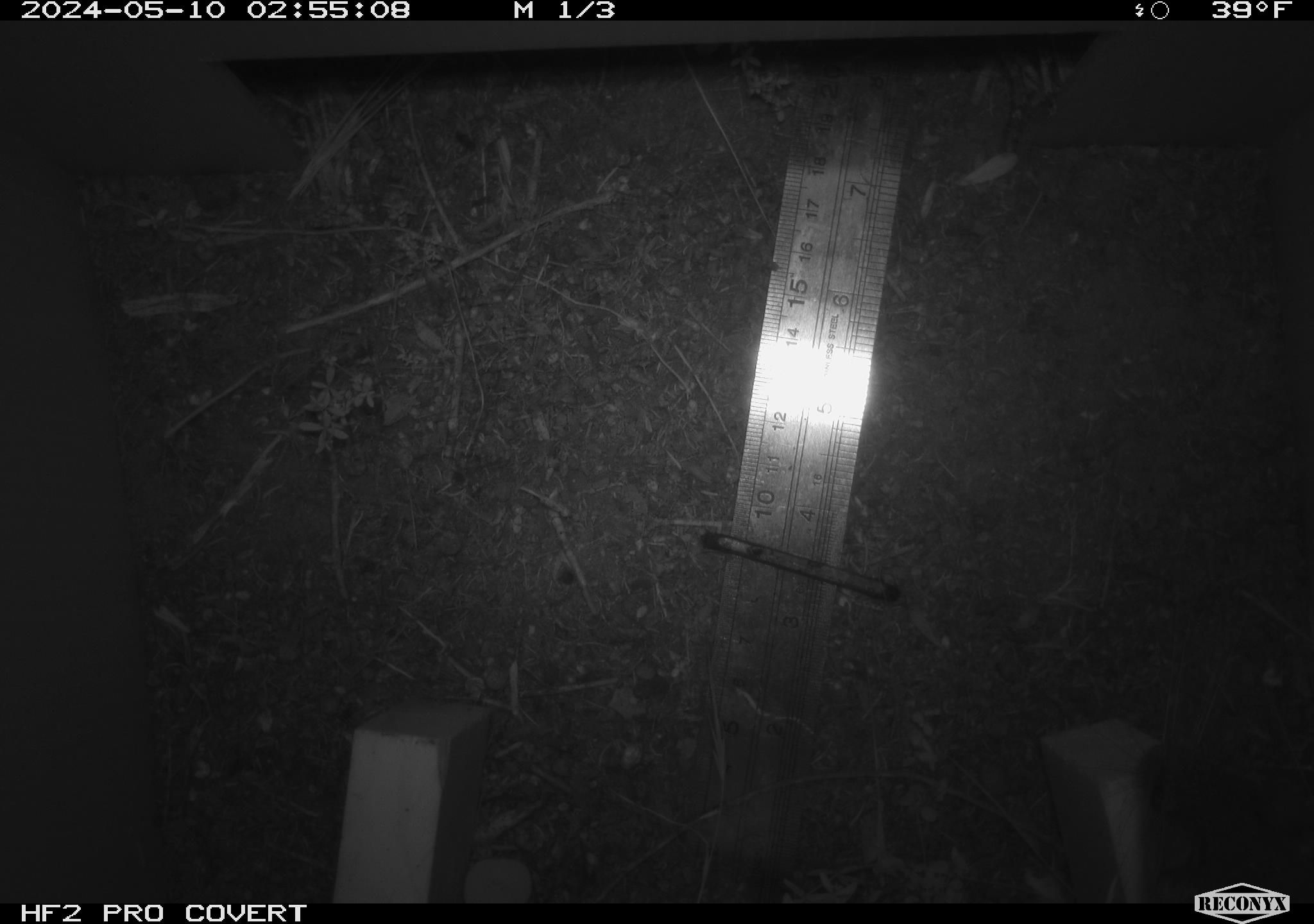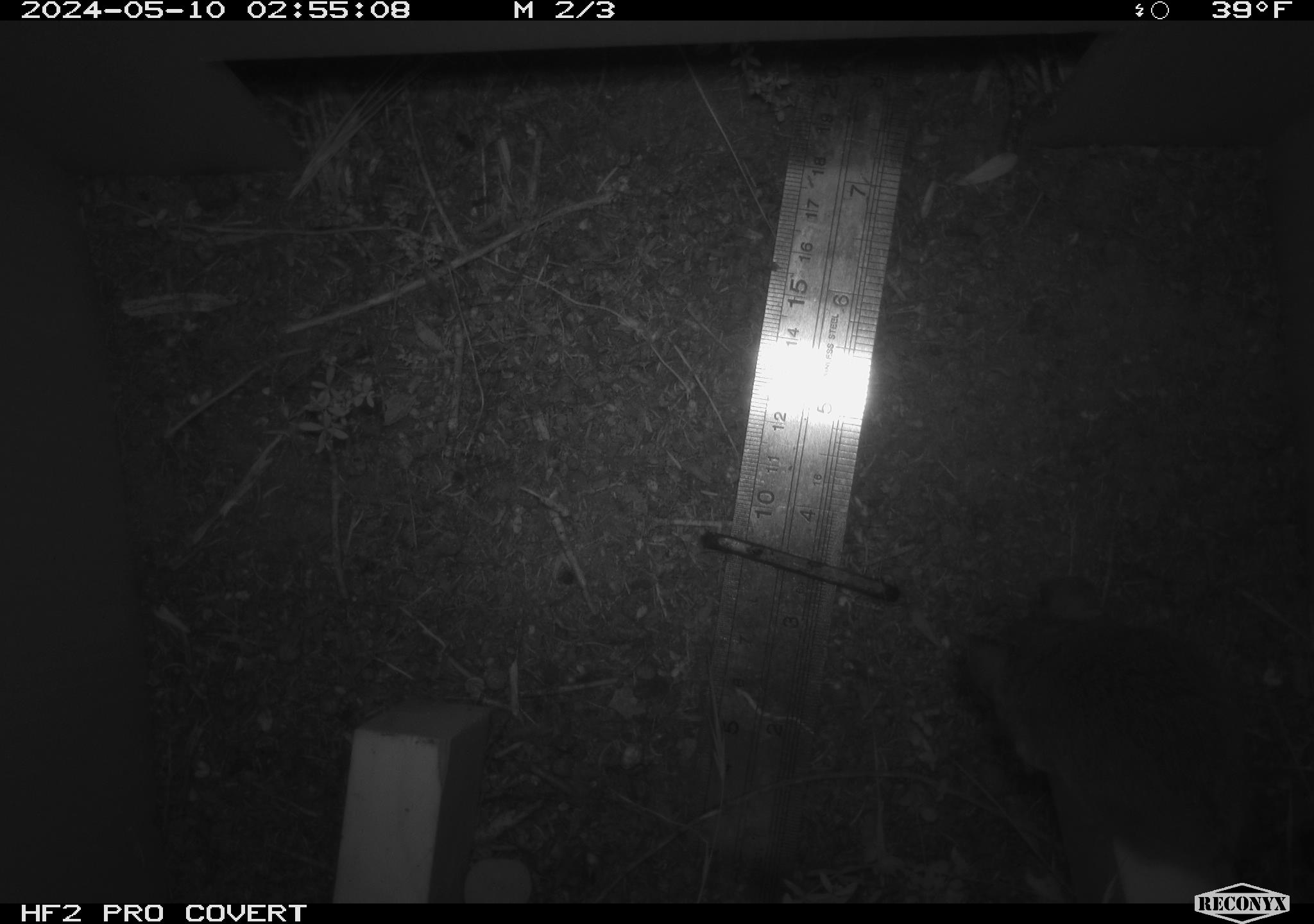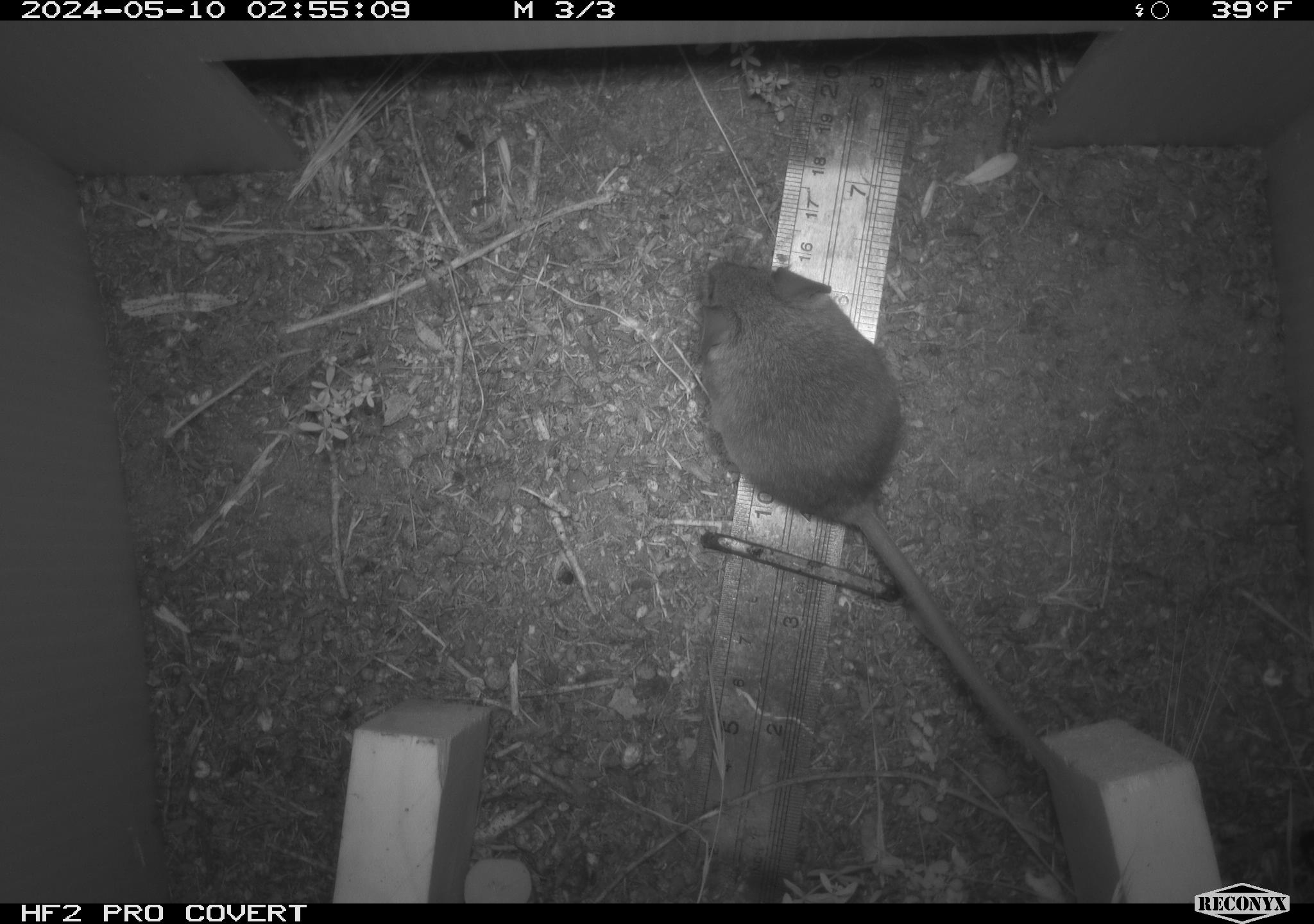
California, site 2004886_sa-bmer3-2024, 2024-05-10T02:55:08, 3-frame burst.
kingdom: Animalia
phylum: Chordata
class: Mammalia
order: Rodentia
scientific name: Rodentia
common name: mouse species